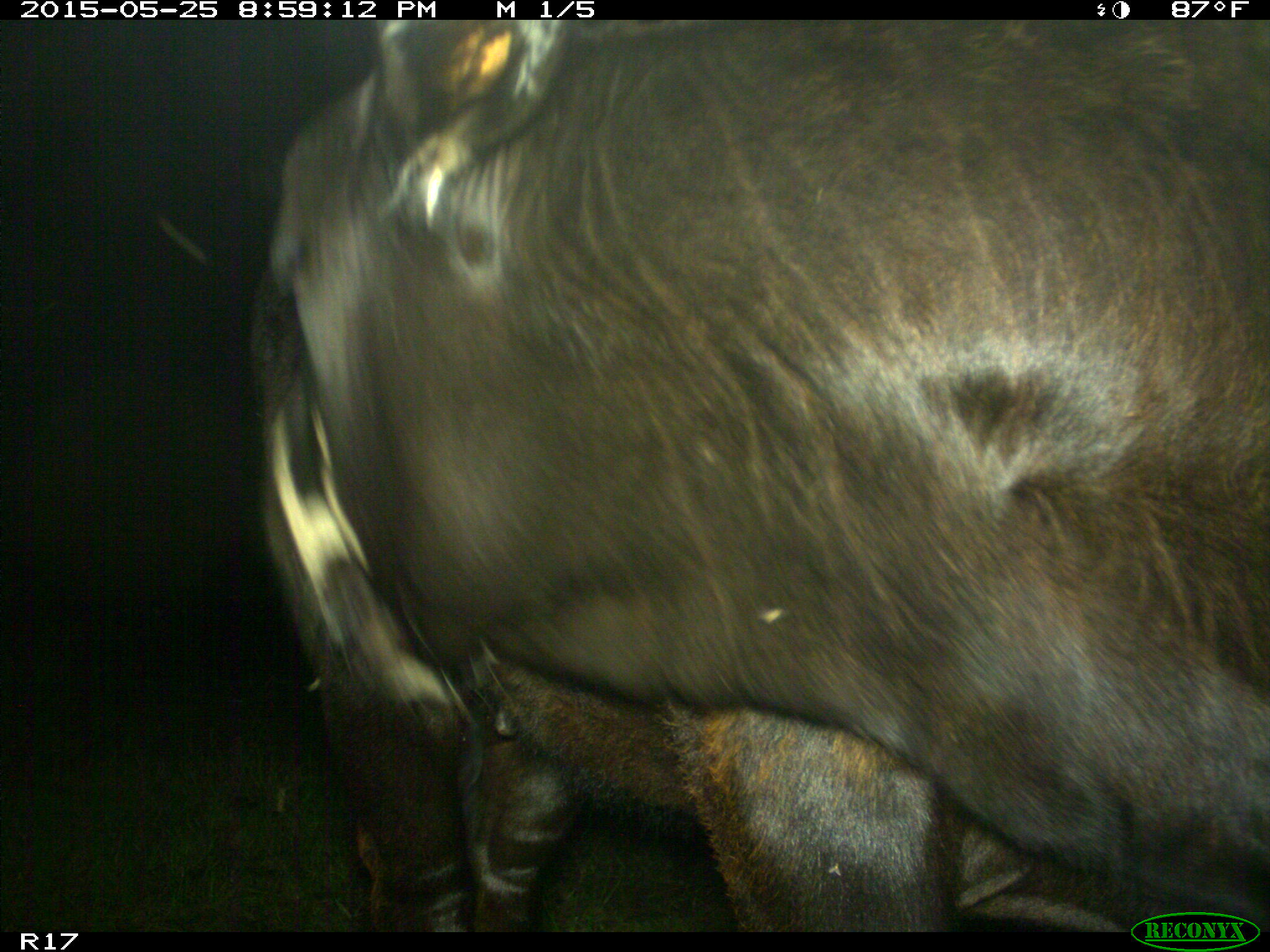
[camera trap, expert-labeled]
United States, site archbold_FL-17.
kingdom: Animalia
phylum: Chordata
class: Mammalia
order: Artiodactyla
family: Bovidae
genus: Bos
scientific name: Bos taurus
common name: domestic cow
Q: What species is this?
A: Bos taurus (domestic cow).